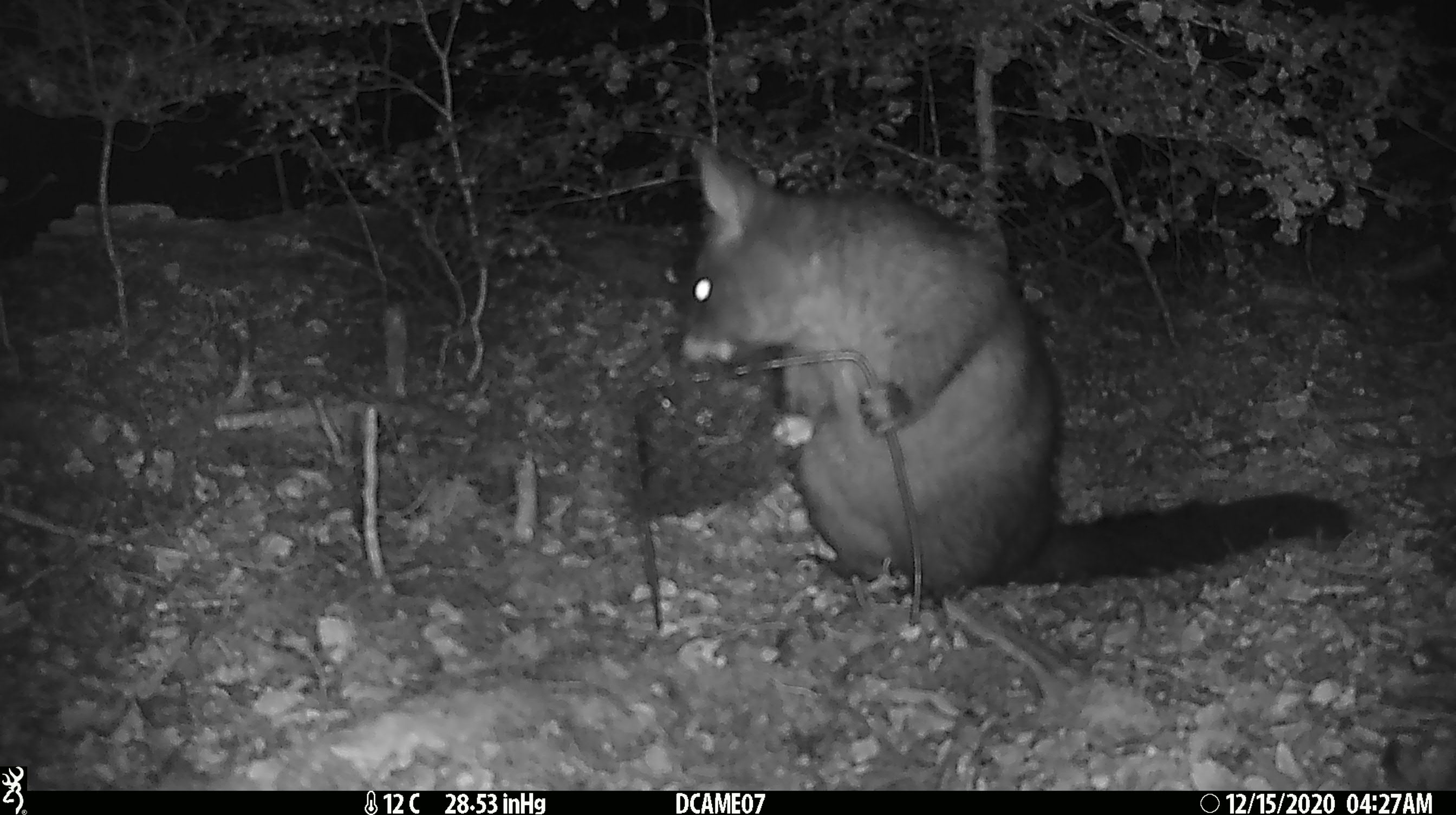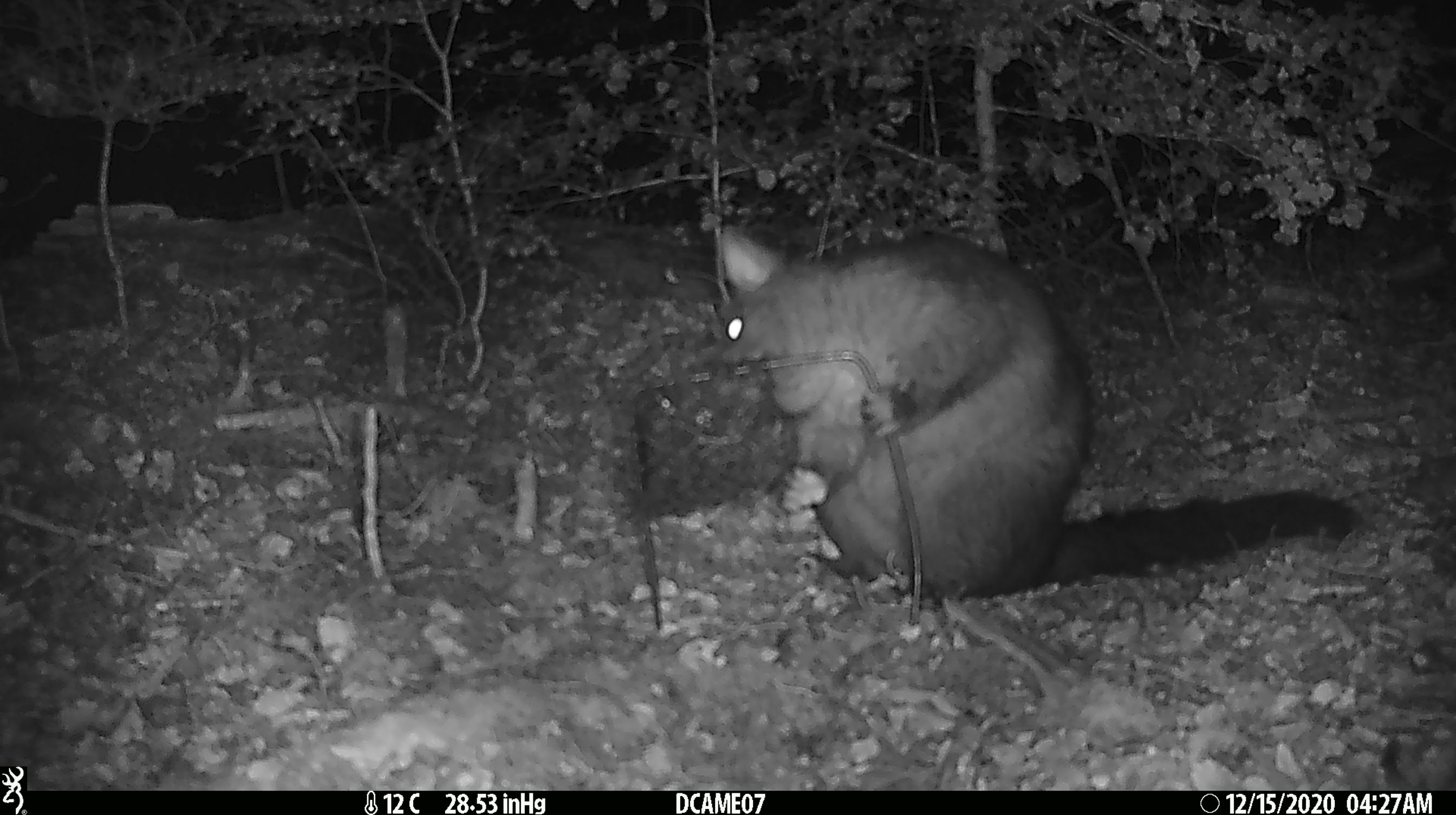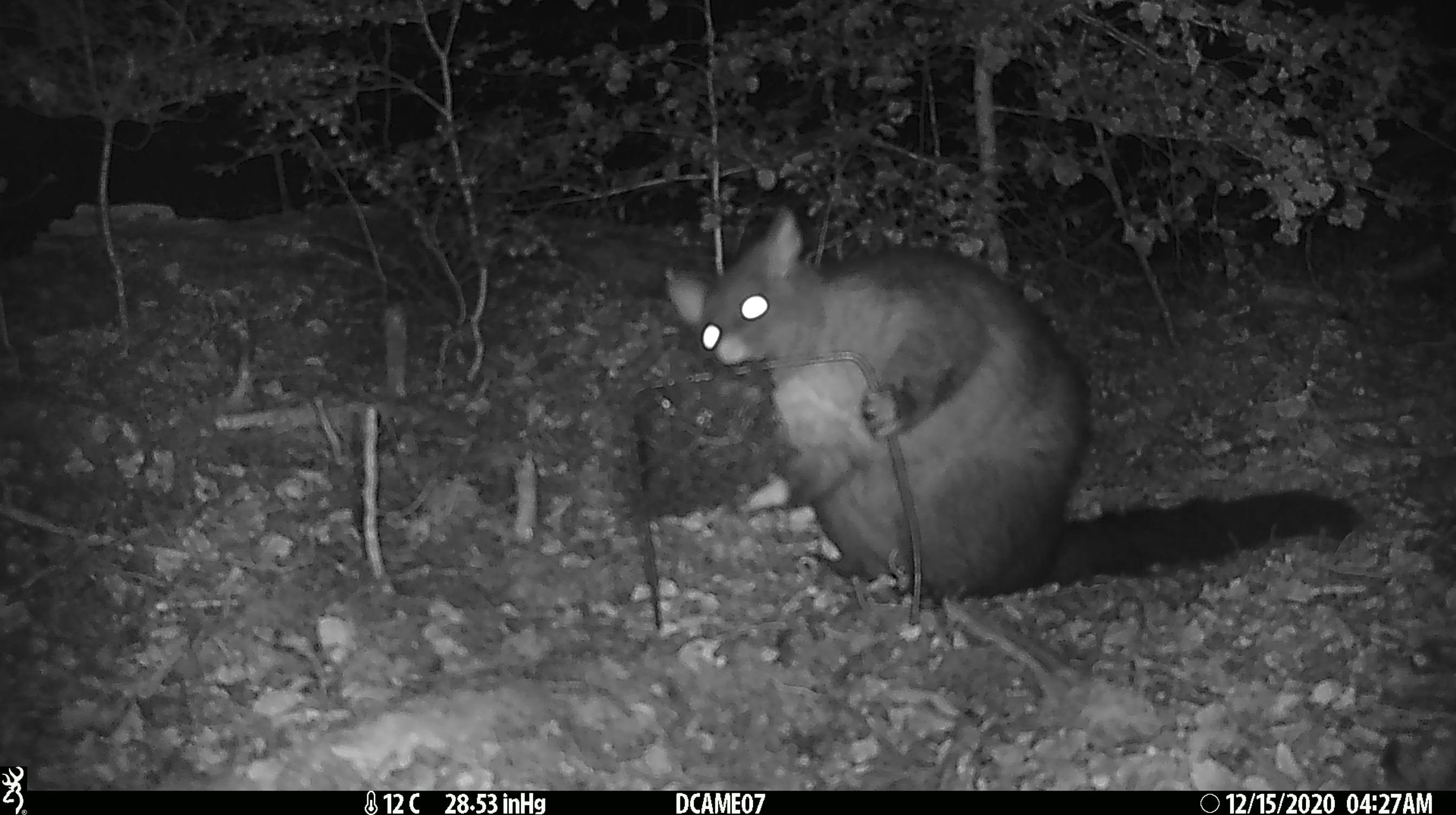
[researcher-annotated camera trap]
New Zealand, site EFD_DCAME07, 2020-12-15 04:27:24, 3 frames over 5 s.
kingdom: Animalia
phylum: Chordata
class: Mammalia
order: Diprotodontia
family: Phalangeridae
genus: Trichosurus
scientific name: Trichosurus vulpecula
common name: common brushtail possum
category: possum